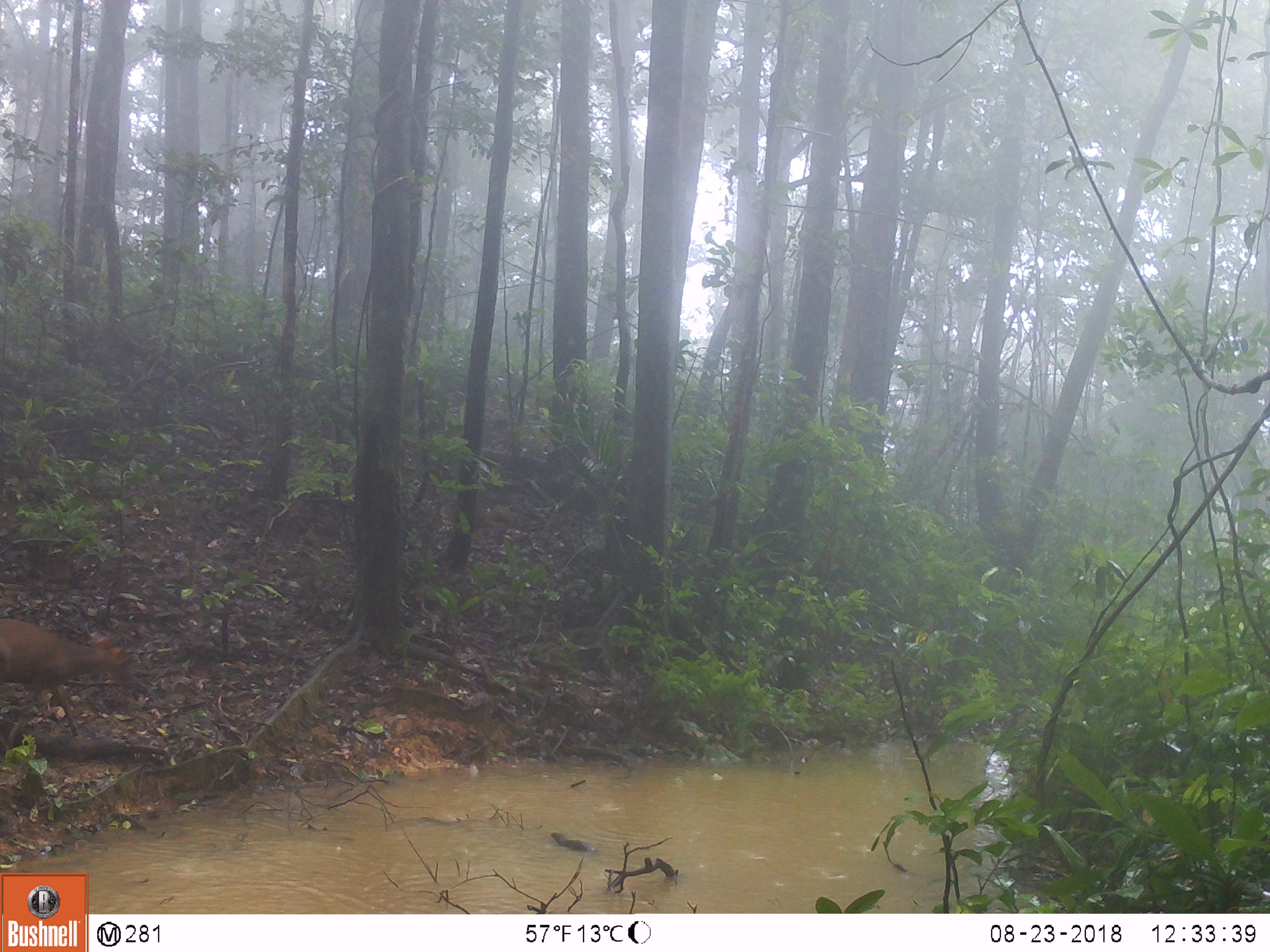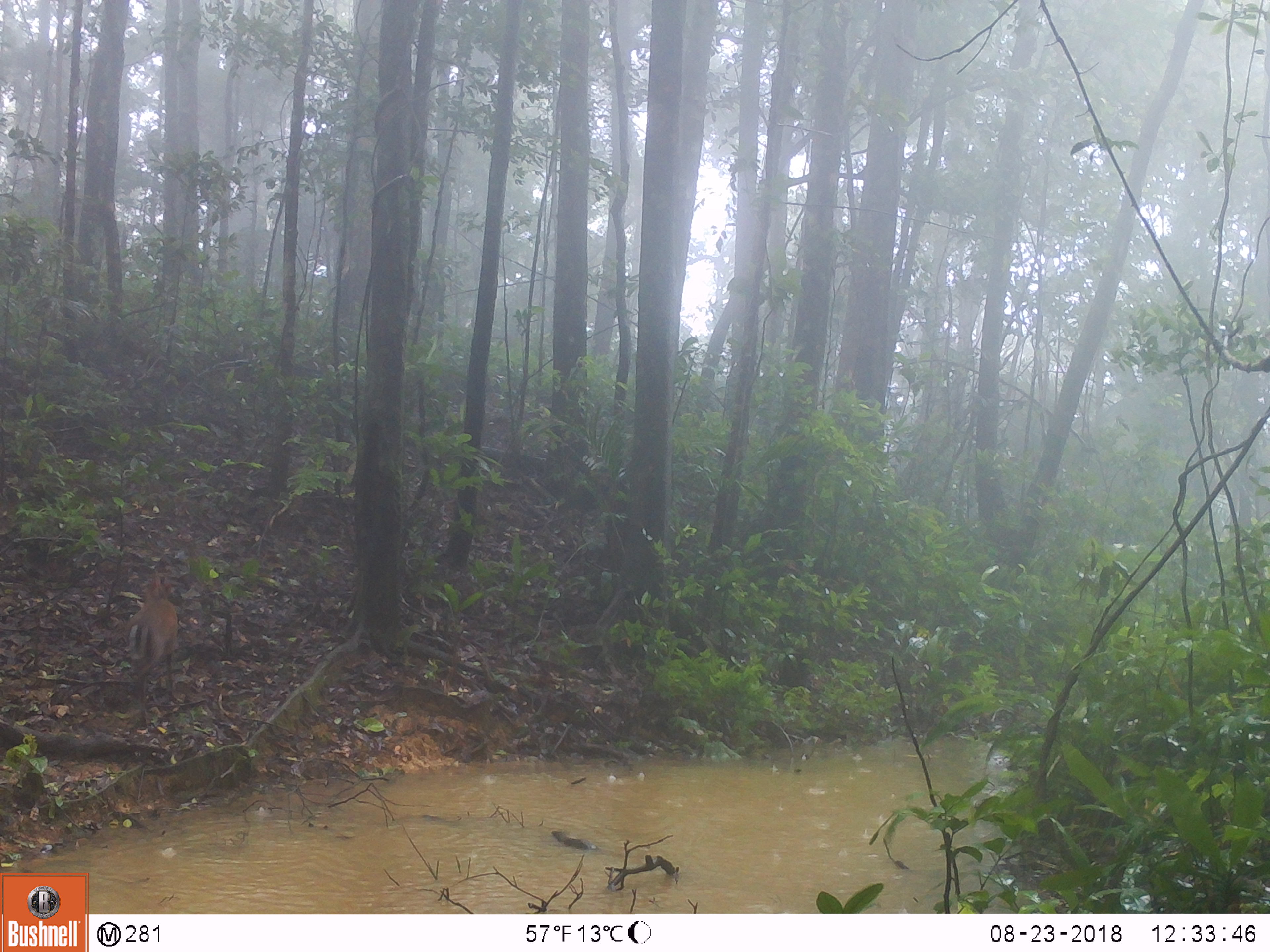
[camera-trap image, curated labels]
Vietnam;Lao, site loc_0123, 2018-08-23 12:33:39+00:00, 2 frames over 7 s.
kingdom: Animalia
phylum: Chordata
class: Mammalia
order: Artiodactyla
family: Cervidae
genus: Muntiacus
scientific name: Muntiacus rooseveltorum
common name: roosevelt's muntjac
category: roosevelts muntjac group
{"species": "roosevelts muntjac group (roosevelt's muntjac) (Muntiacus rooseveltorum)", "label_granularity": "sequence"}